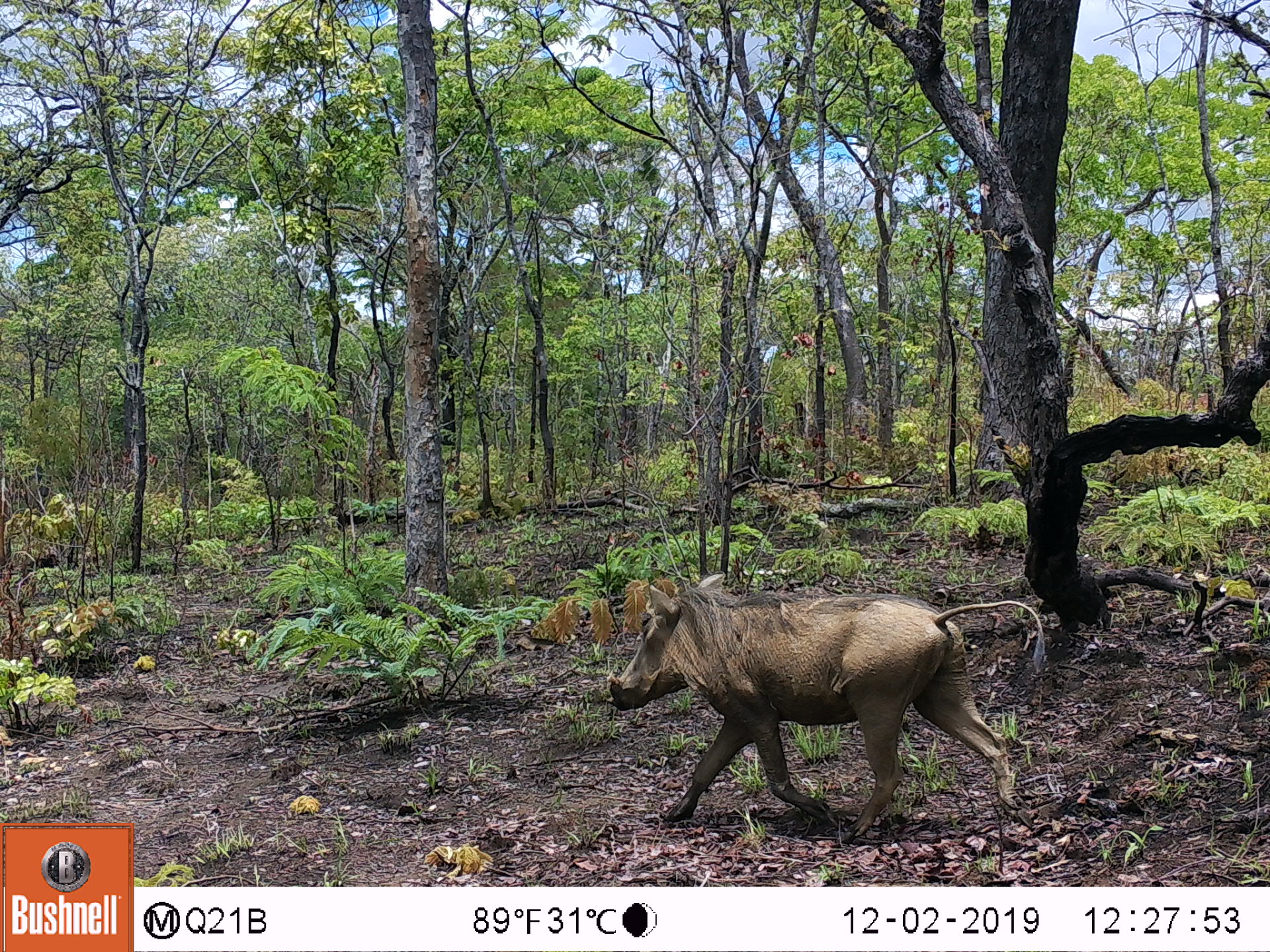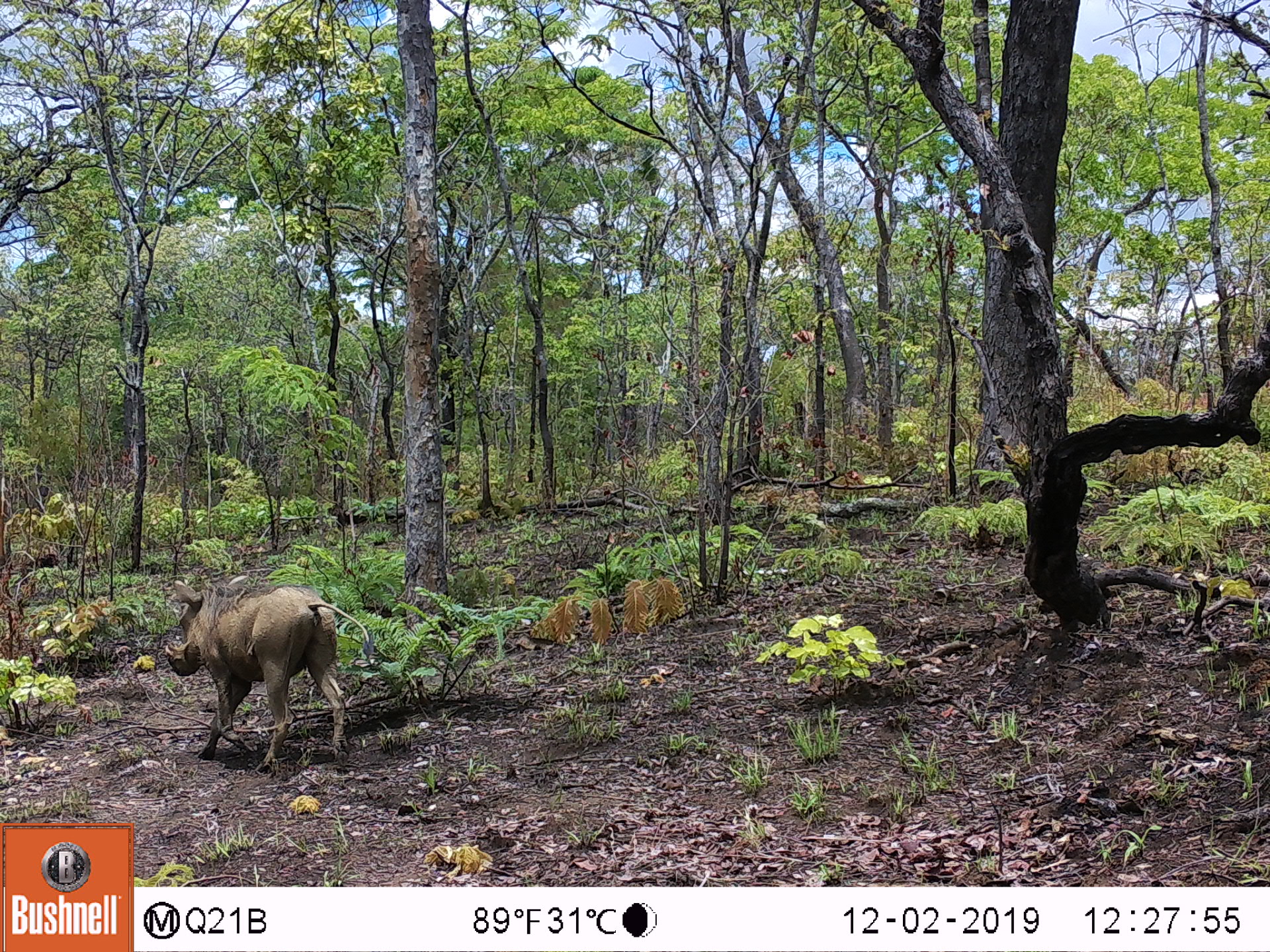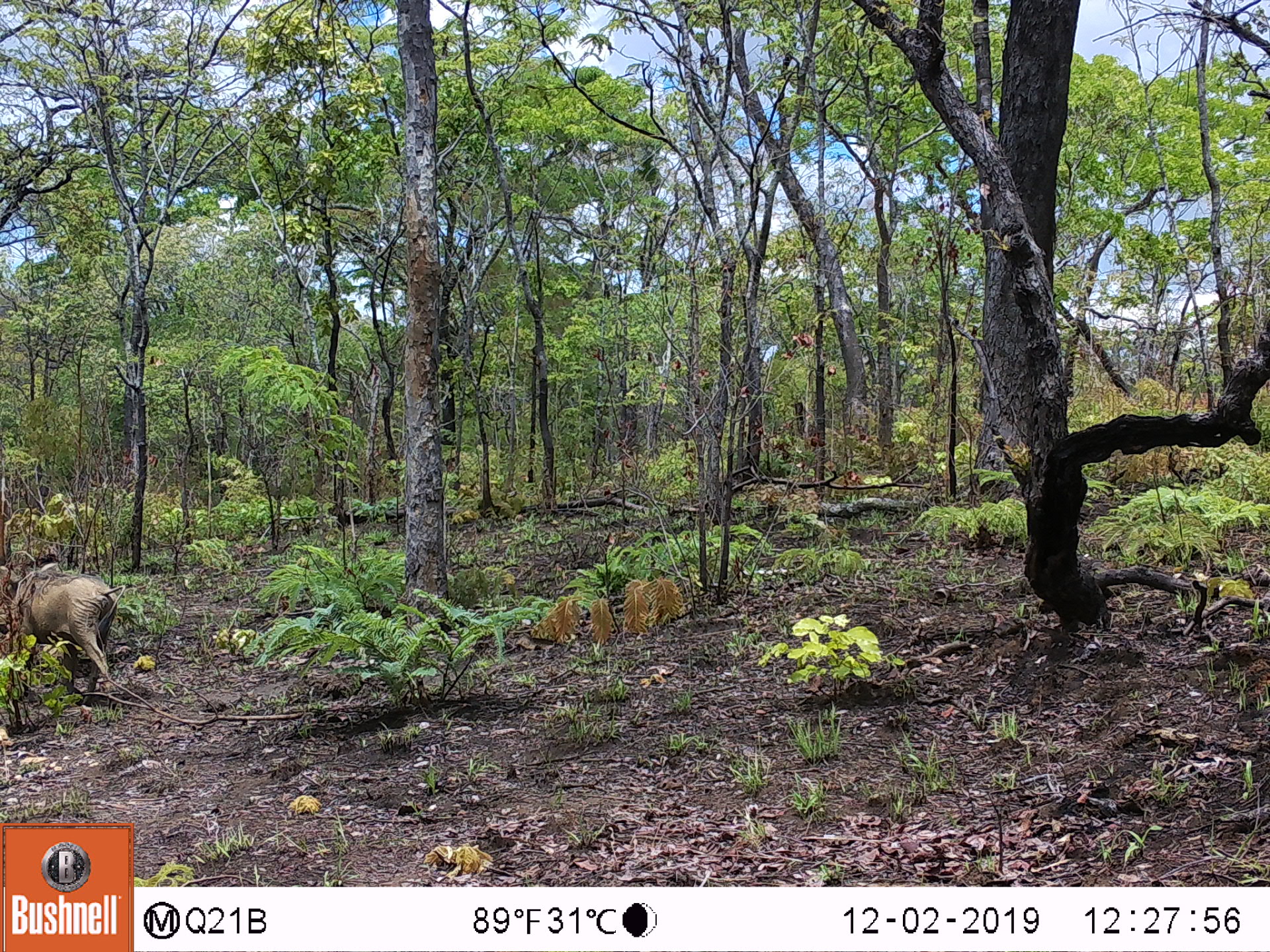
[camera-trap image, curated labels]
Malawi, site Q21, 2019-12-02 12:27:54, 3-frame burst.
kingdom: Animalia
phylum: Chordata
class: Mammalia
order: Artiodactyla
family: Suidae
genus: Phacochoerus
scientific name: Phacochoerus africanus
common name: common warthog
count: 1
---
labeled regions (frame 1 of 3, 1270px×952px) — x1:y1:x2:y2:
common warthog: 600:565:1034:823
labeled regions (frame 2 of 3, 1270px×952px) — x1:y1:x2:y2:
common warthog: 162:570:354:769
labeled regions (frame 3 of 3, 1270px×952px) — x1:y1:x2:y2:
common warthog: 2:557:123:702